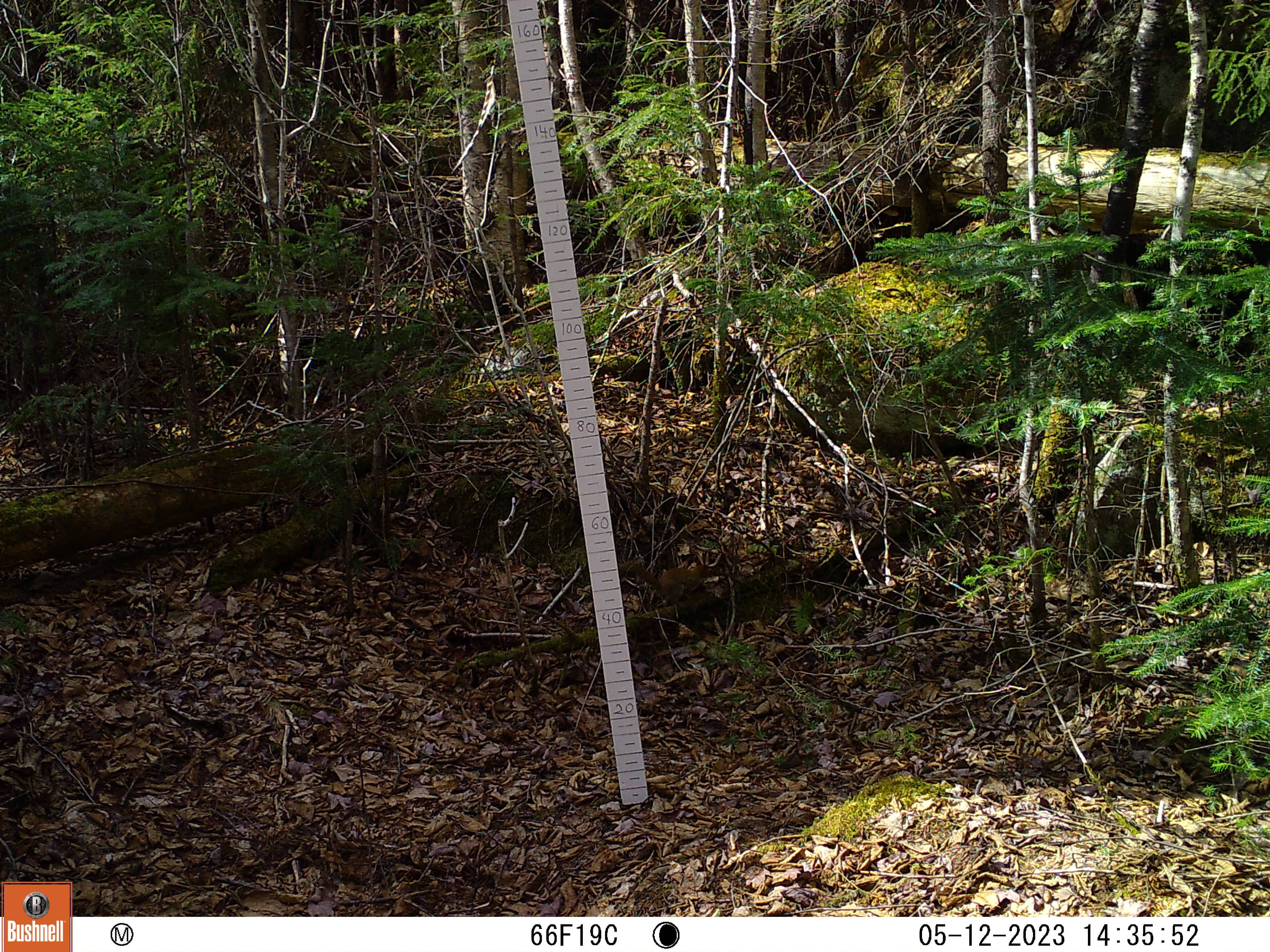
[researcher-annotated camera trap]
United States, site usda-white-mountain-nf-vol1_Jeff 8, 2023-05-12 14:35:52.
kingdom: Animalia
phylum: Chordata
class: Mammalia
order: Rodentia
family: Sciuridae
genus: Tamiasciurus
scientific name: Tamiasciurus hudsonicus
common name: red squirrel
Red squirrel (Tamiasciurus hudsonicus).